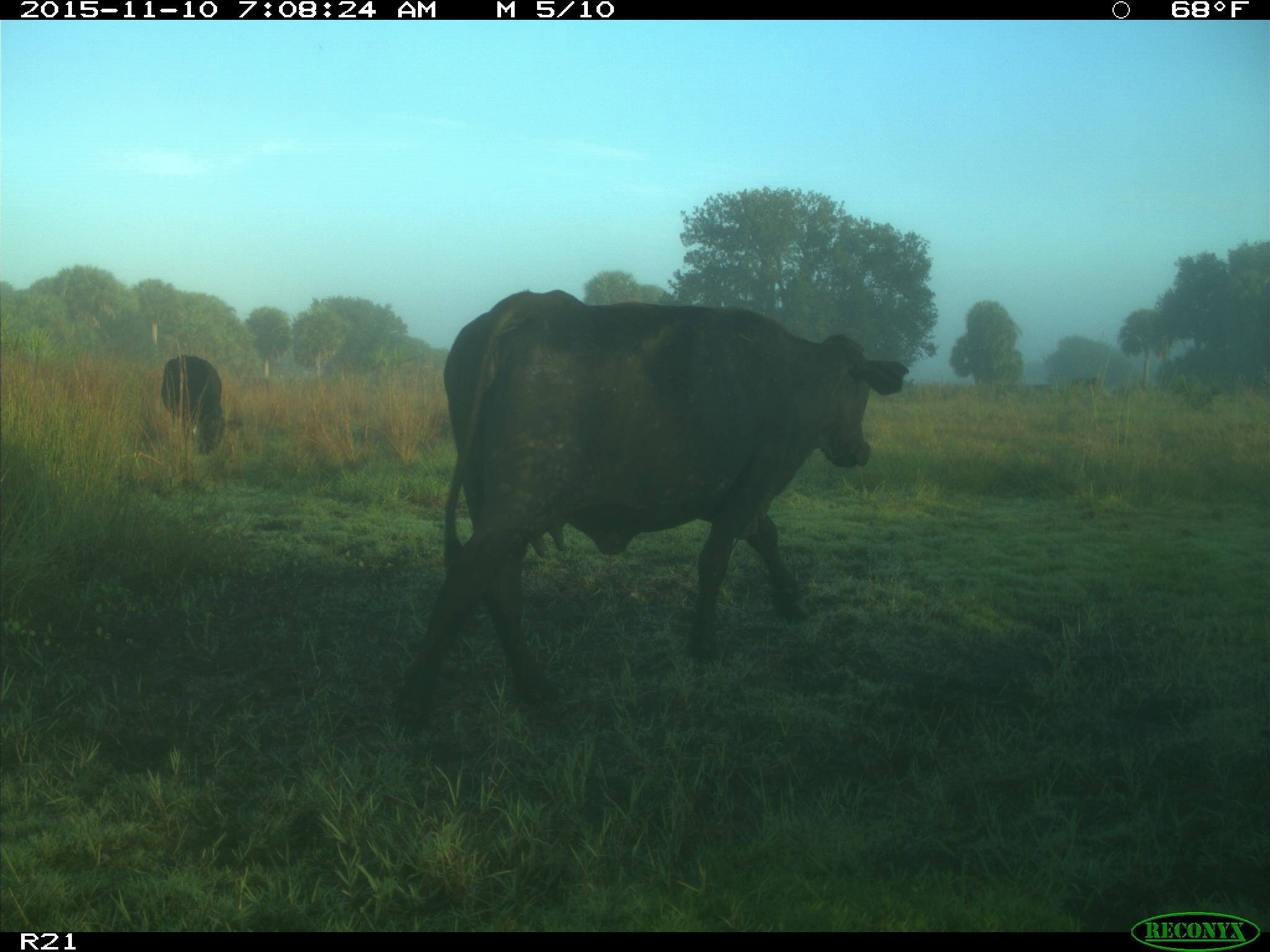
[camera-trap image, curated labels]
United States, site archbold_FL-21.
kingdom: Animalia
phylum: Chordata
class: Mammalia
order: Artiodactyla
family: Bovidae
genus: Bos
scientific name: Bos taurus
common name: domestic cow